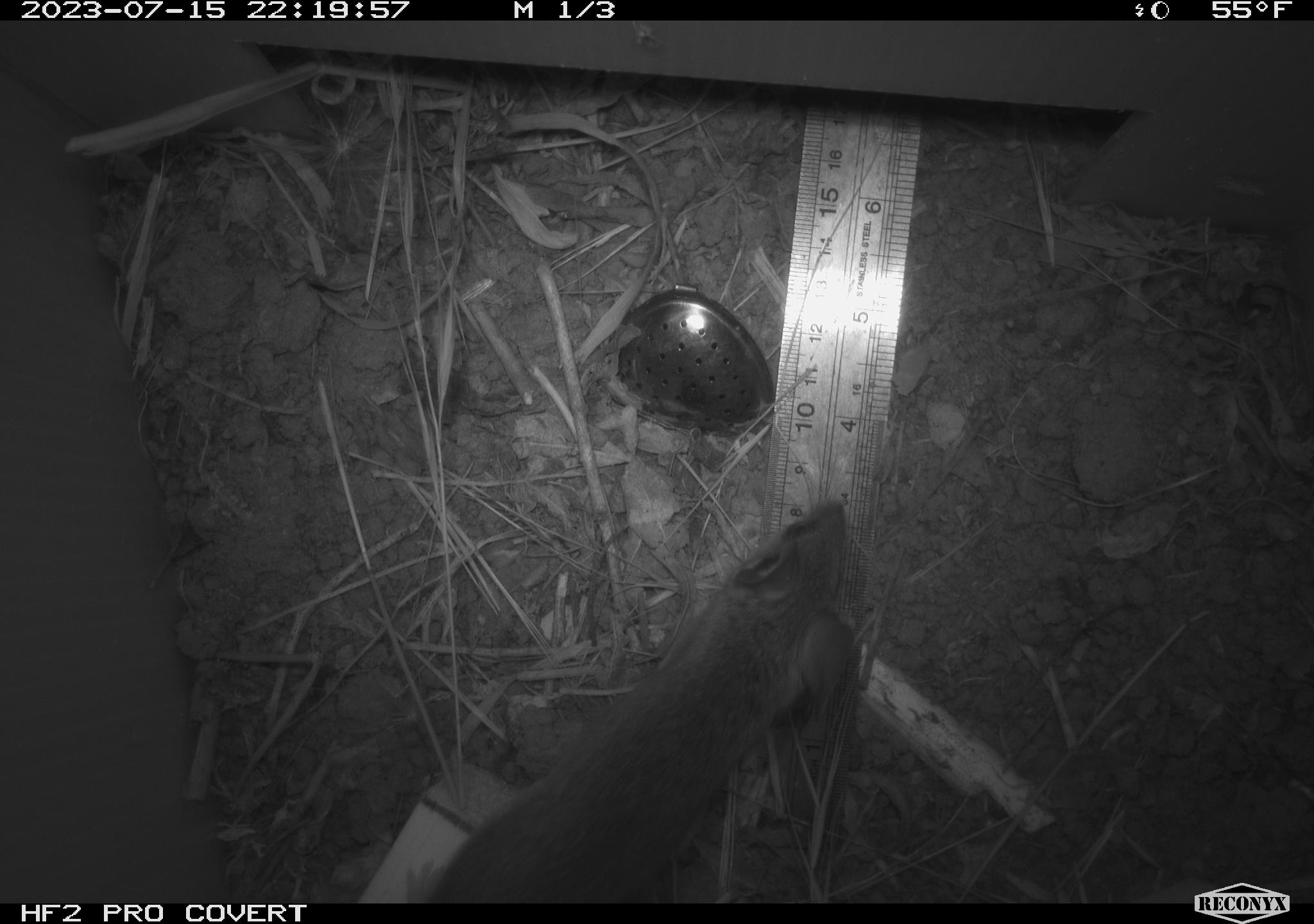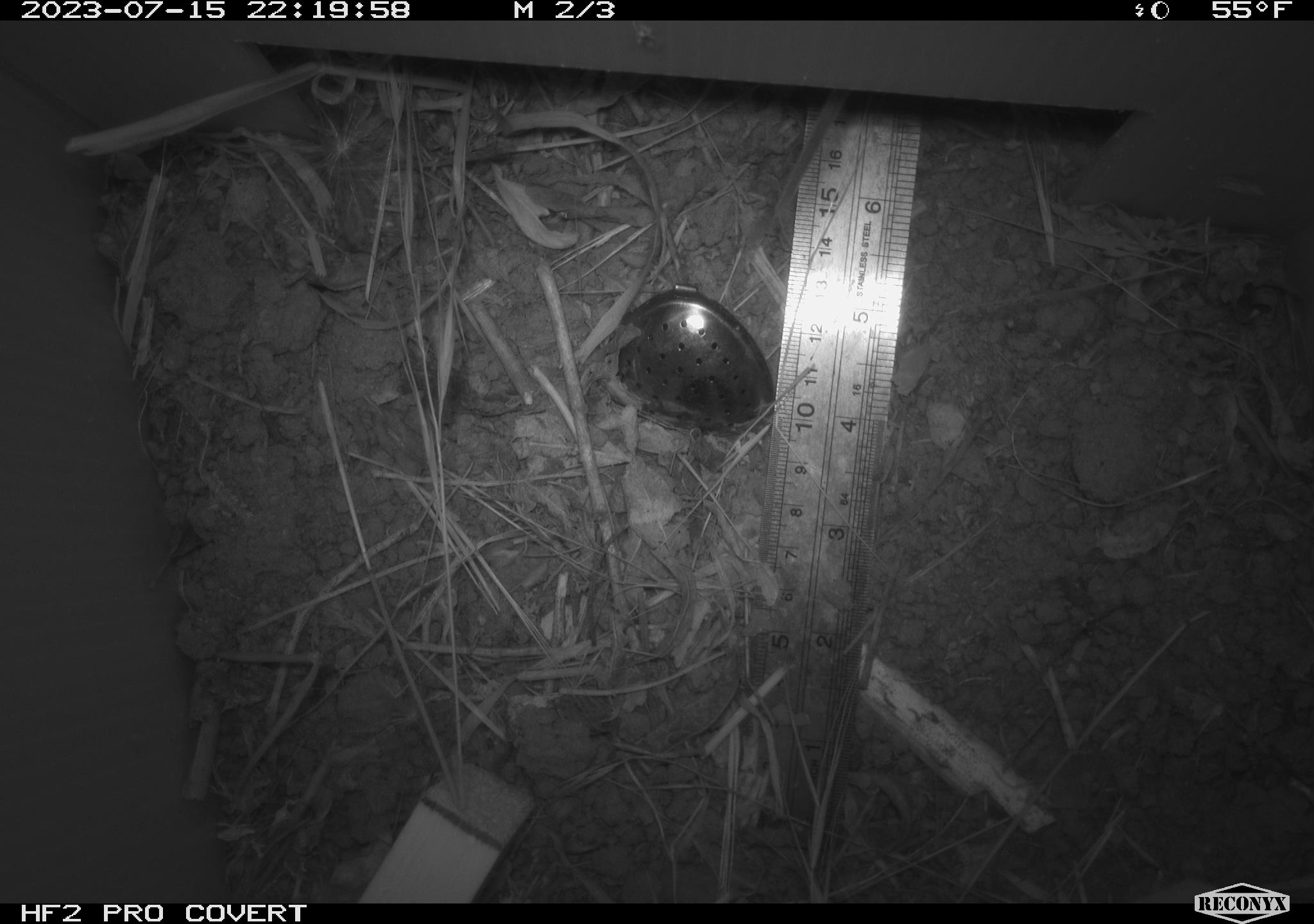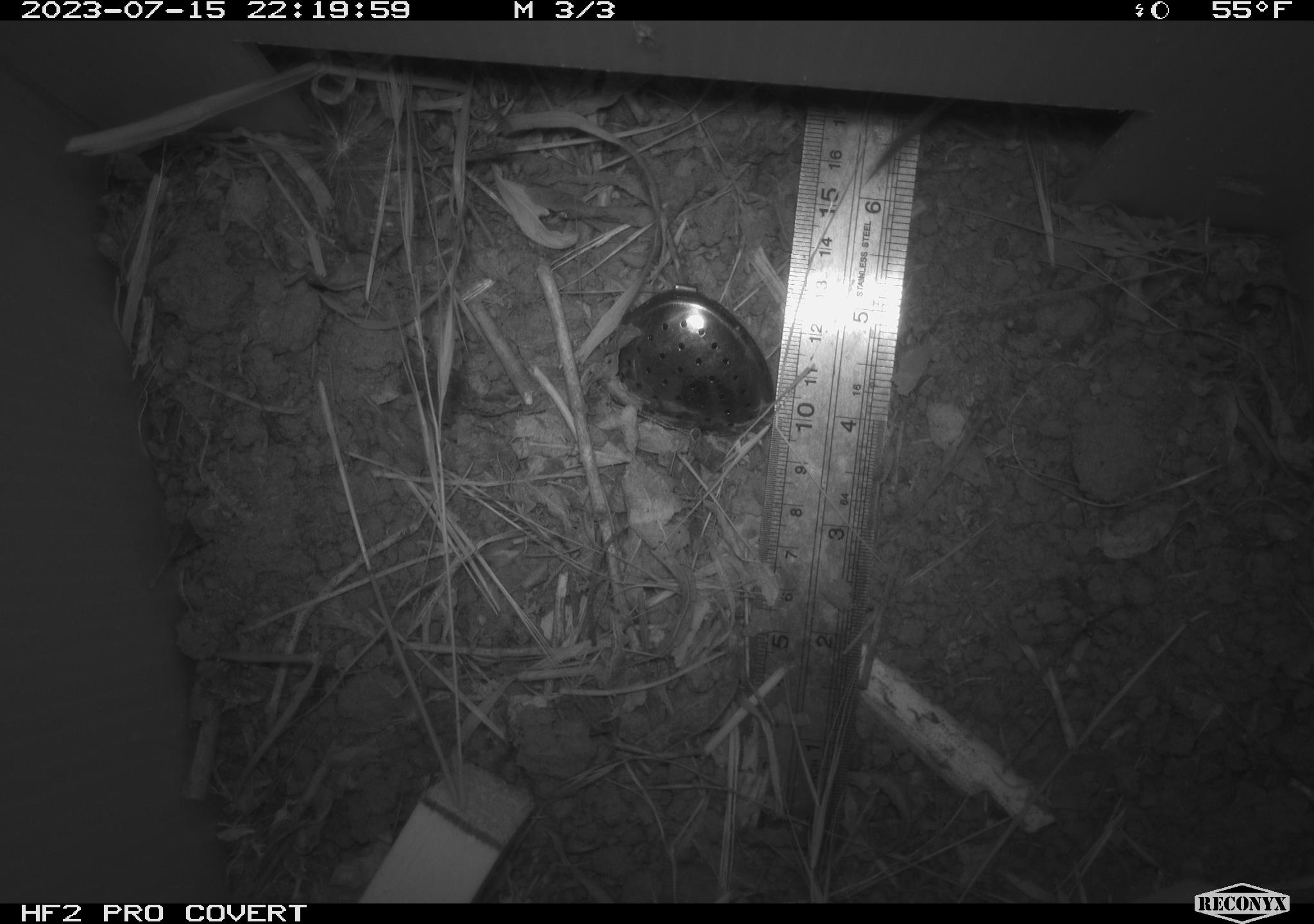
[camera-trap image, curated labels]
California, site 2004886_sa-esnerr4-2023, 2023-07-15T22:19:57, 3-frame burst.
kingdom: Animalia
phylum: Chordata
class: Mammalia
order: Rodentia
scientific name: Rodentia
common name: mouse species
Mouse species (Rodentia).